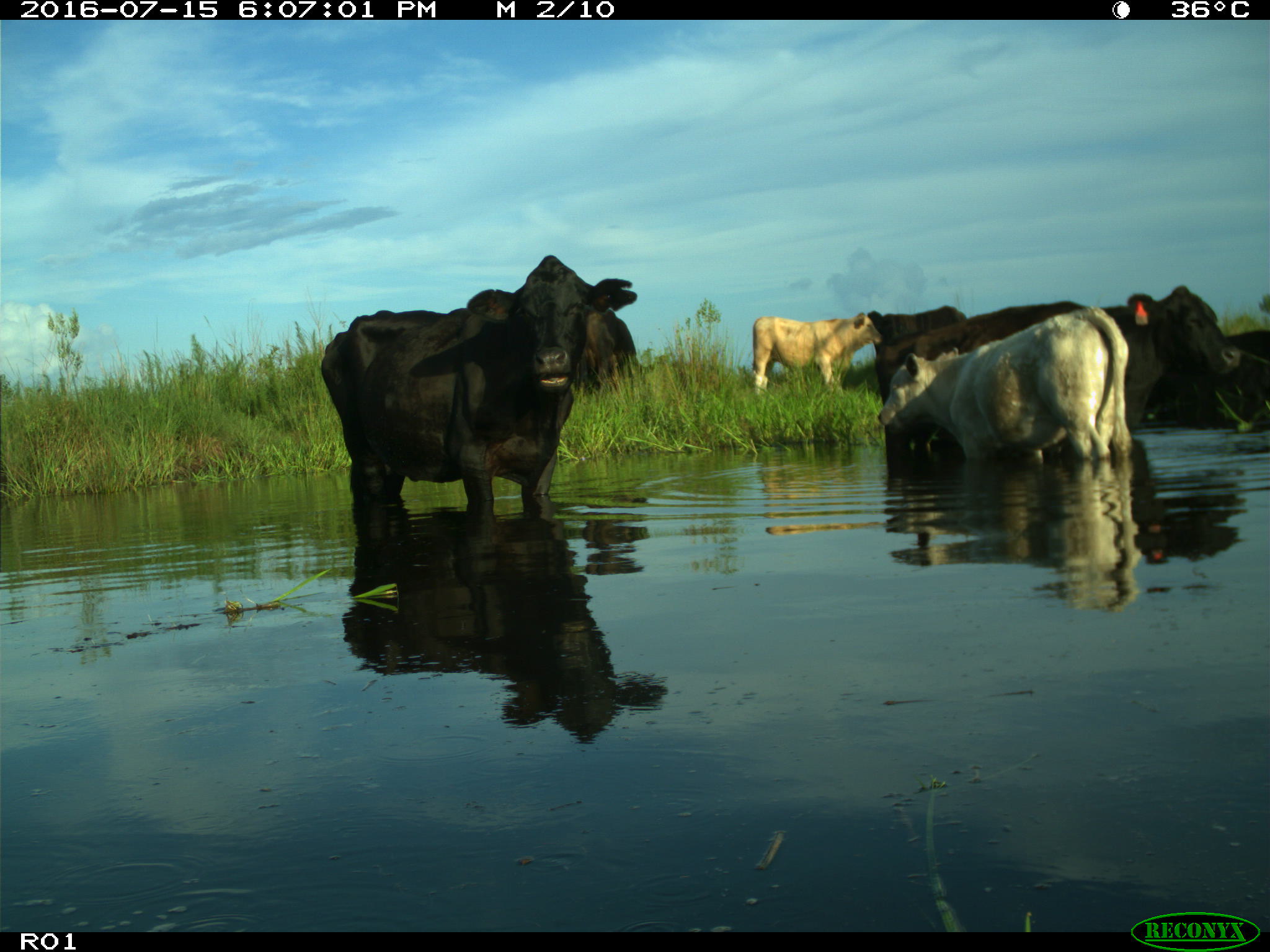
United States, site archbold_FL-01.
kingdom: Animalia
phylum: Chordata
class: Mammalia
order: Artiodactyla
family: Bovidae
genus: Bos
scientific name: Bos taurus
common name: domestic cow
Bos taurus (domestic cow).